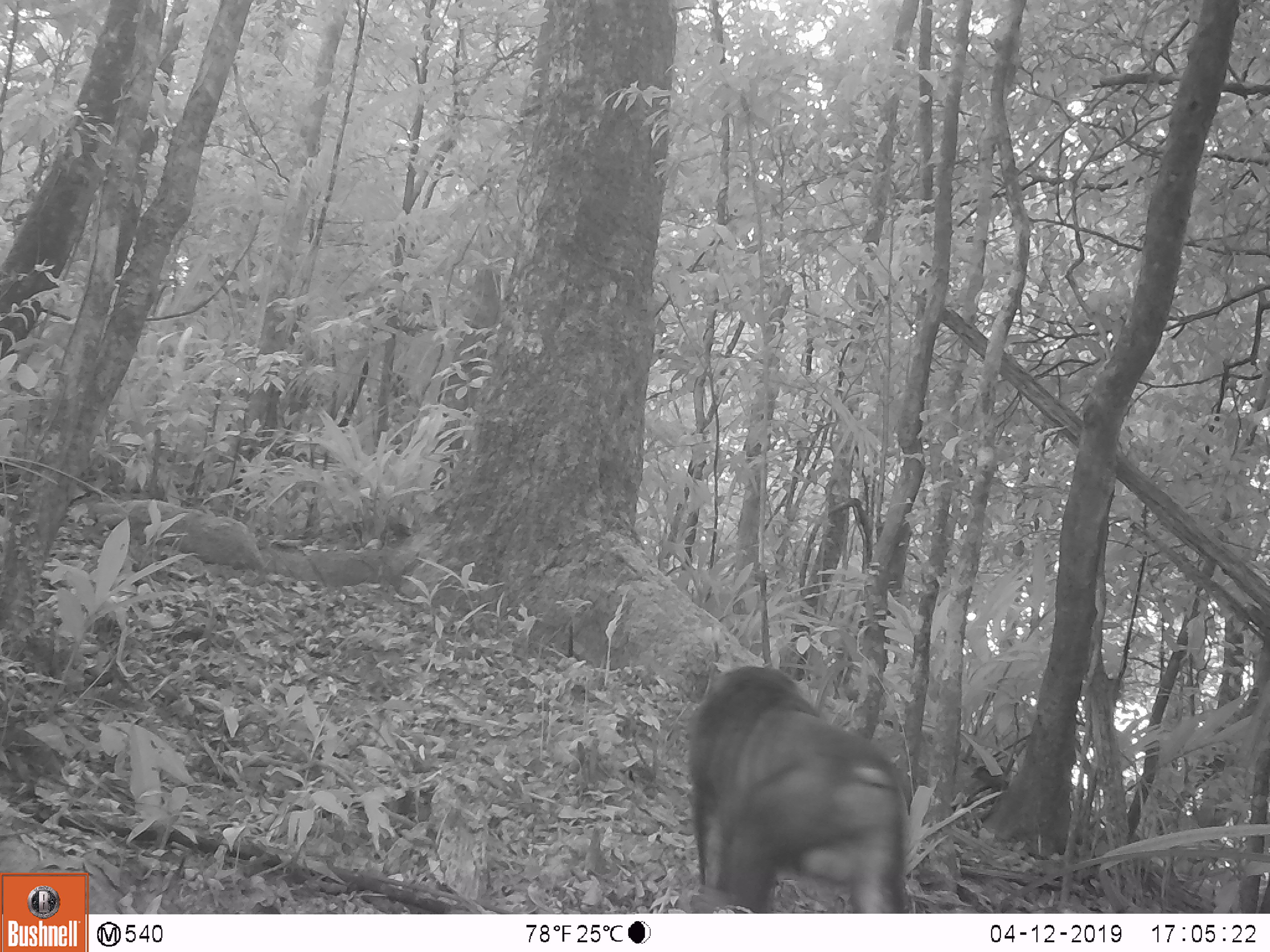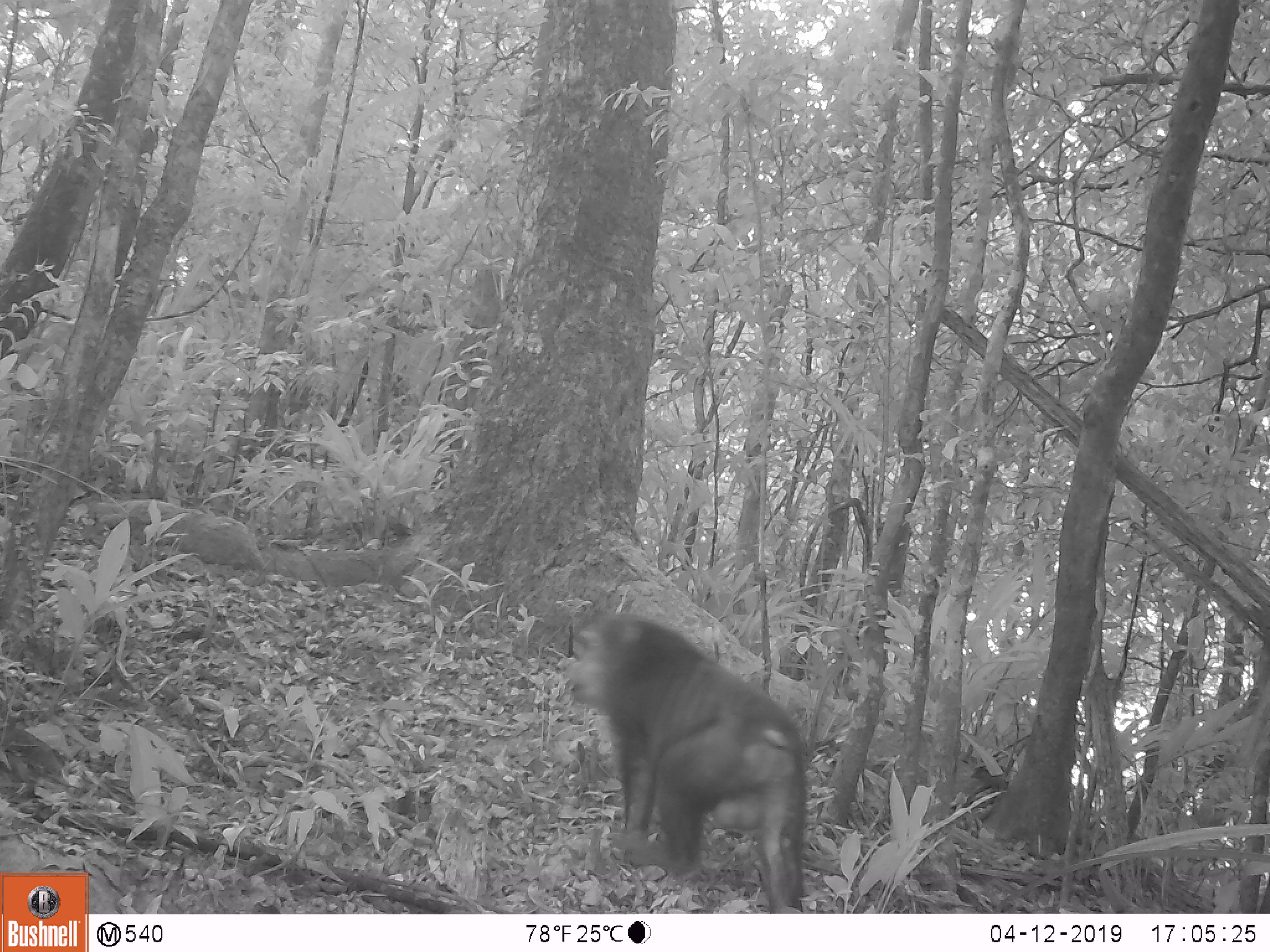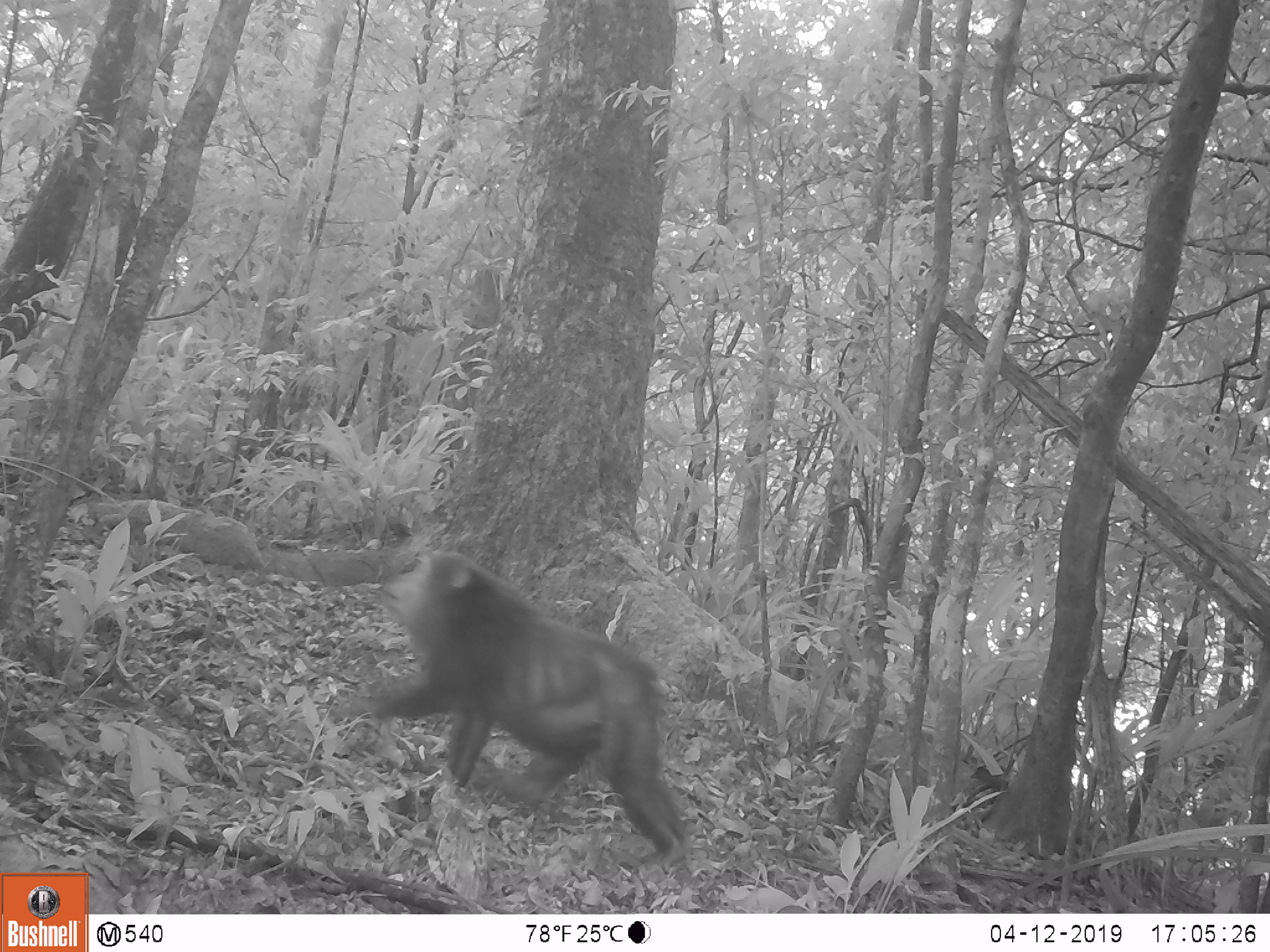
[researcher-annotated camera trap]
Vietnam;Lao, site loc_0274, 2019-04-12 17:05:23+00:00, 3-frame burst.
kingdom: Animalia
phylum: Chordata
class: Mammalia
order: Primates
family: Cercopithecidae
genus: Macaca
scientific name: Macaca arctoides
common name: stump-tailed macaque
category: stump tailed macaque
Stump tailed macaque (stump-tailed macaque) (Macaca arctoides). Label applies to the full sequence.